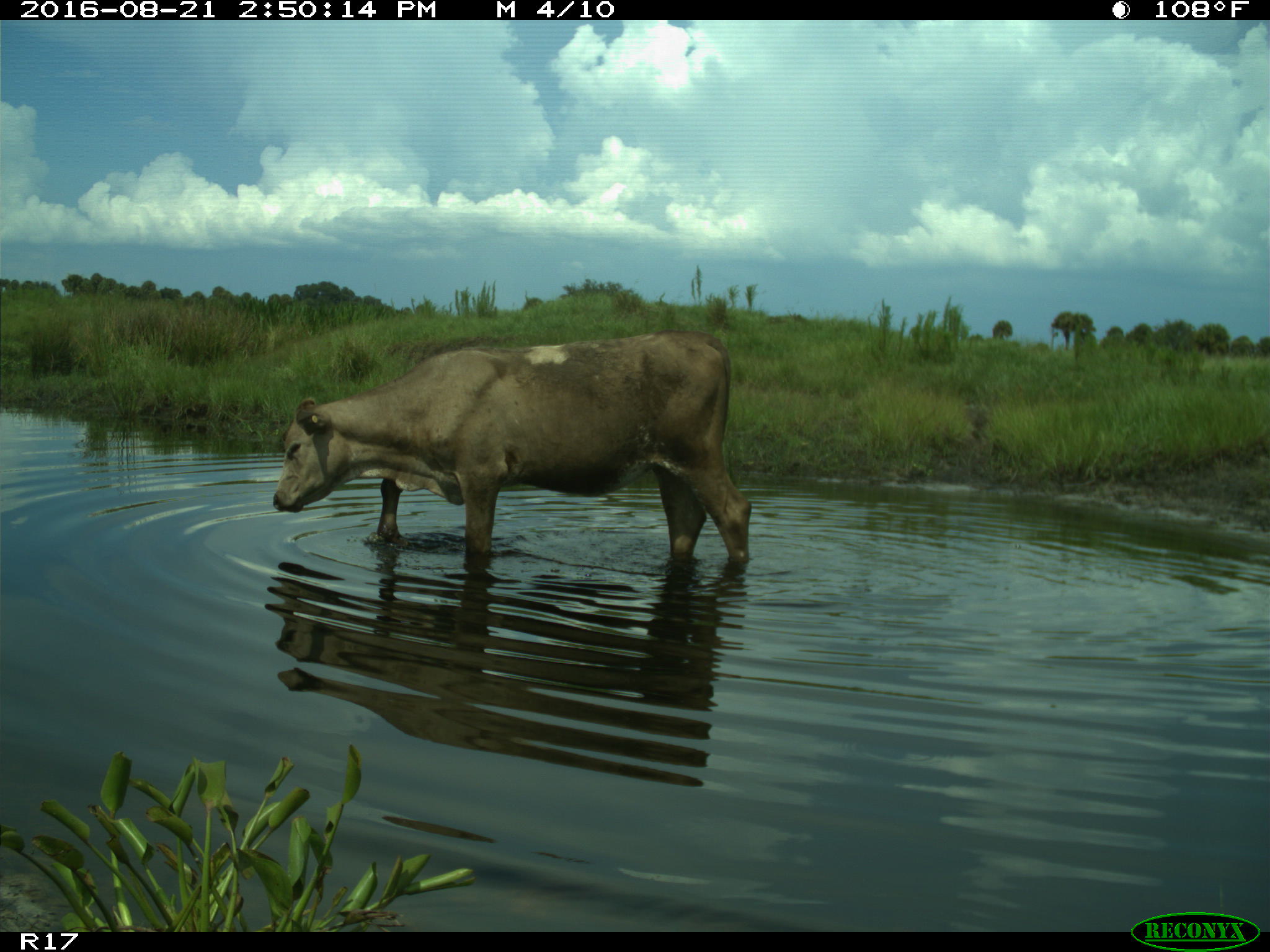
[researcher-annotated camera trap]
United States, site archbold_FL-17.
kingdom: Animalia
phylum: Chordata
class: Mammalia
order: Artiodactyla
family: Bovidae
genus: Bos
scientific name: Bos taurus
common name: domestic cow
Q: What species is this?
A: Bos taurus (domestic cow).